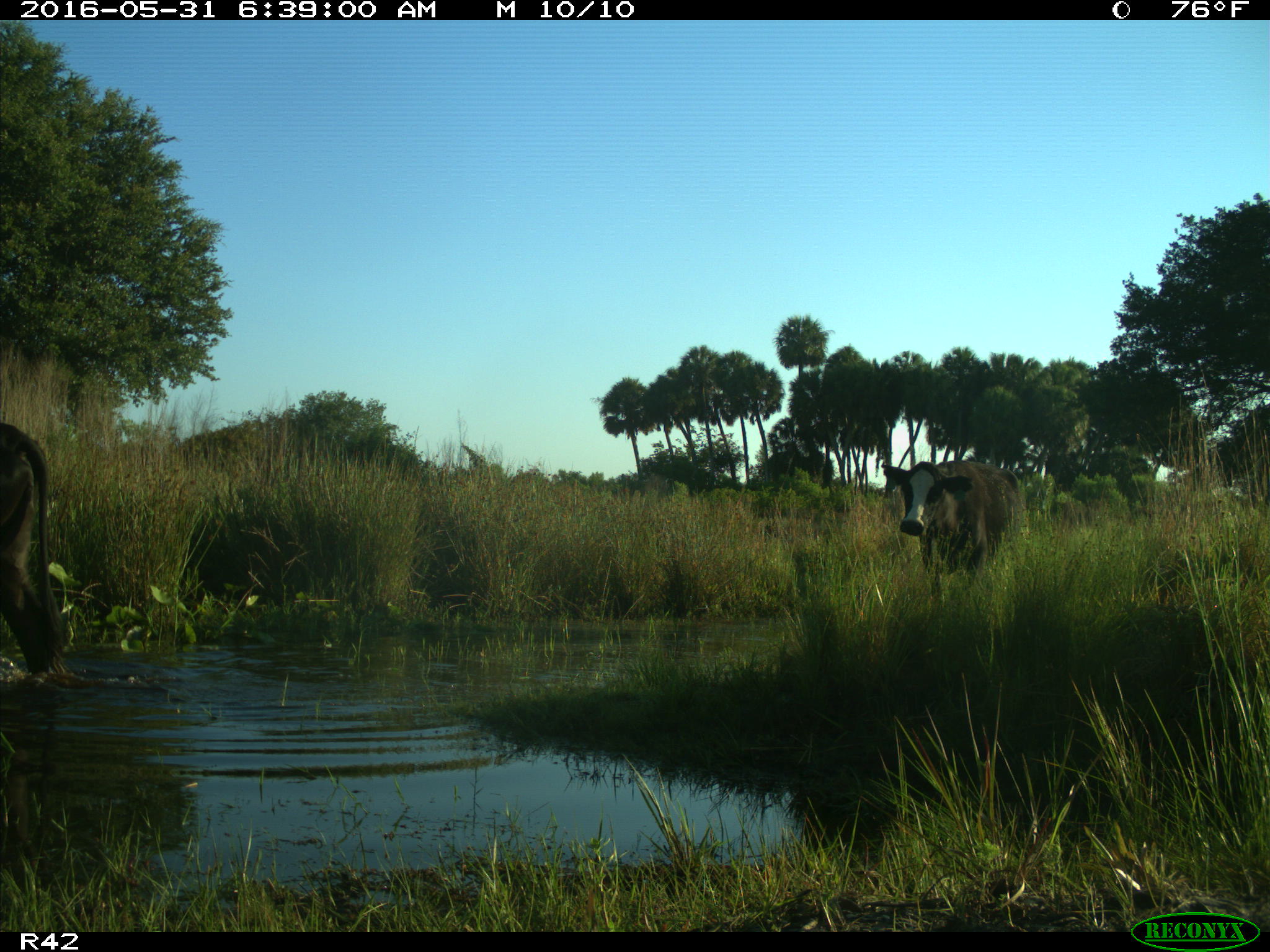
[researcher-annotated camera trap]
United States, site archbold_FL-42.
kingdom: Animalia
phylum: Chordata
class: Mammalia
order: Artiodactyla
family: Bovidae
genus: Bos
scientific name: Bos taurus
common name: domestic cow